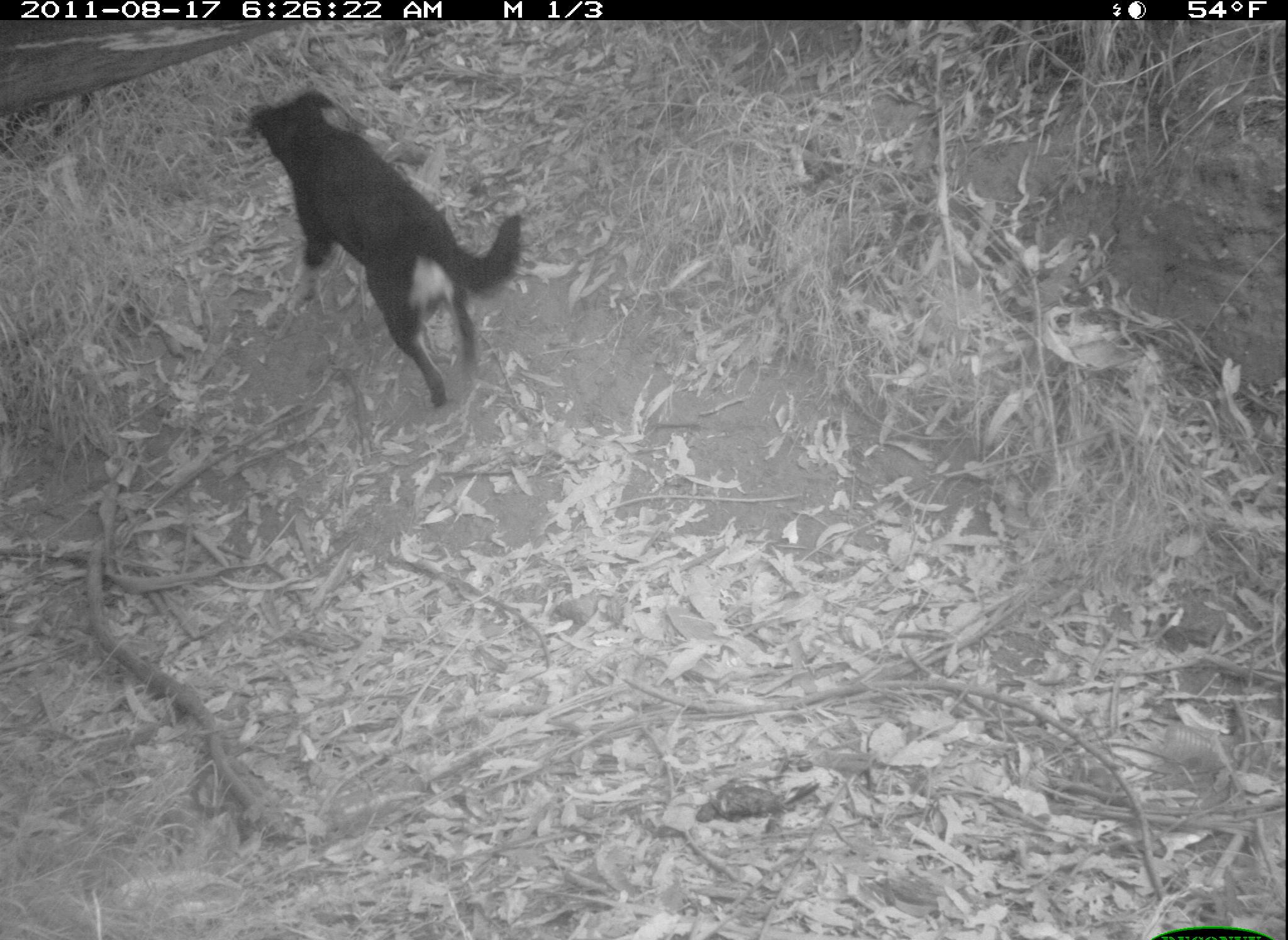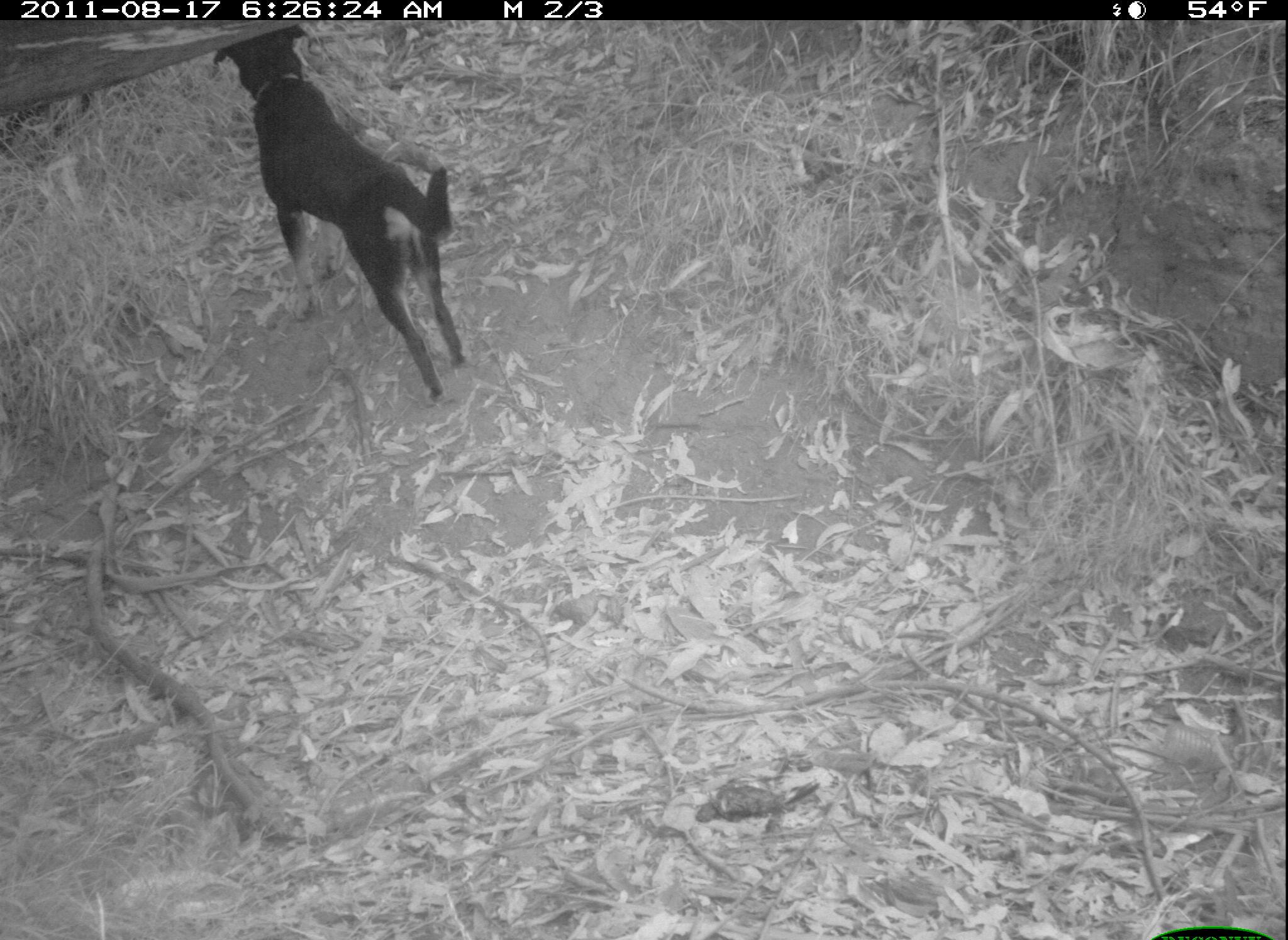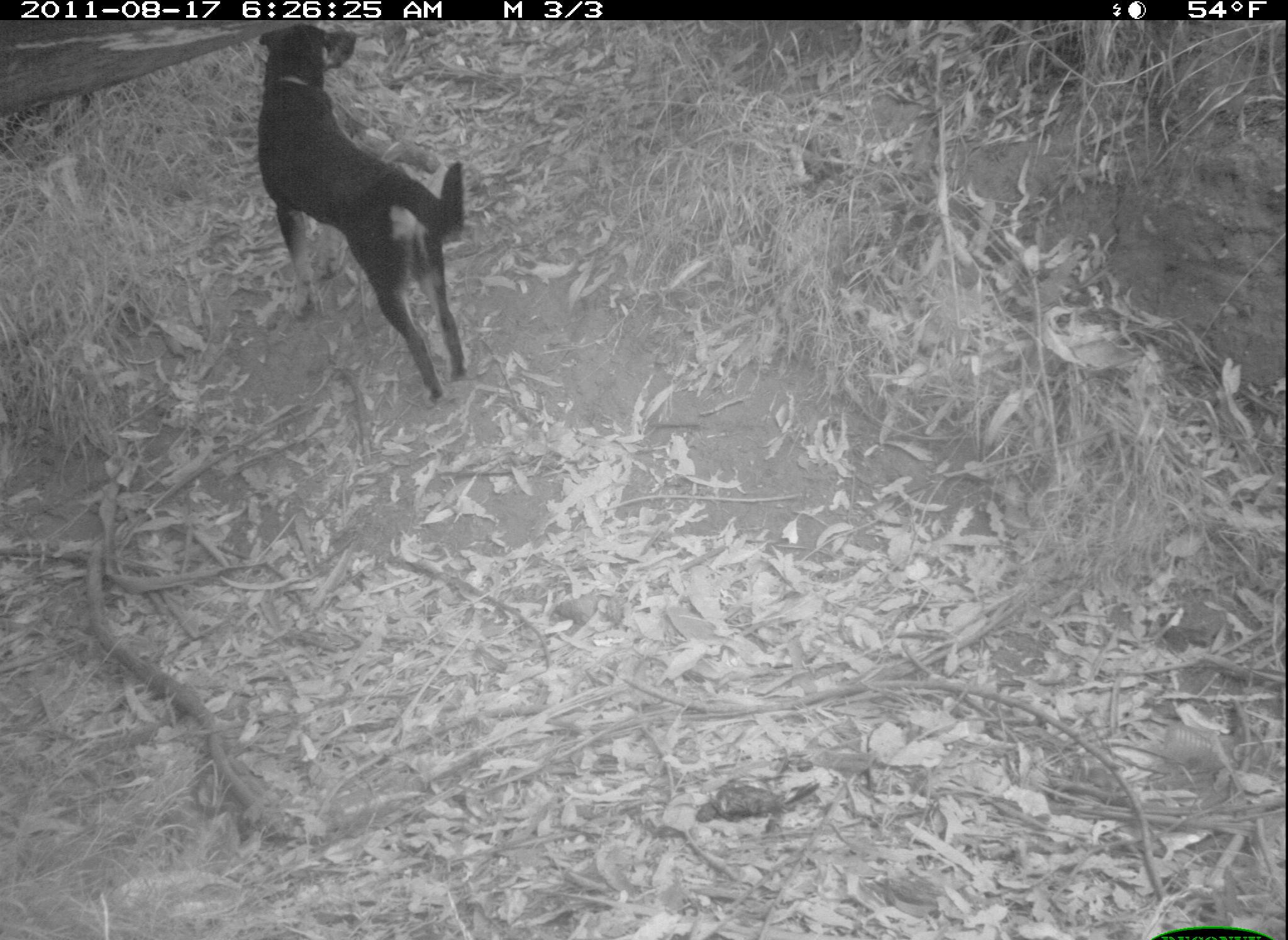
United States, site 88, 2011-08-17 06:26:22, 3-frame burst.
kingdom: Animalia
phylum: Chordata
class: Mammalia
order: Carnivora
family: Canidae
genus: Canis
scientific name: Canis familiaris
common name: domestic dog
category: dog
Dog (domestic dog) (Canis familiaris).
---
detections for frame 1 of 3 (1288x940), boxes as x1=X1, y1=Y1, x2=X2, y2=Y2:
dog: x1=229, y1=56, x2=573, y2=443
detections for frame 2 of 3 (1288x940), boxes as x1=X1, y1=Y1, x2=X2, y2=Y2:
dog: x1=185, y1=34, x2=473, y2=422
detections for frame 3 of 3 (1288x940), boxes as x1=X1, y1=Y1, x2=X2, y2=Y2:
dog: x1=203, y1=23, x2=575, y2=425